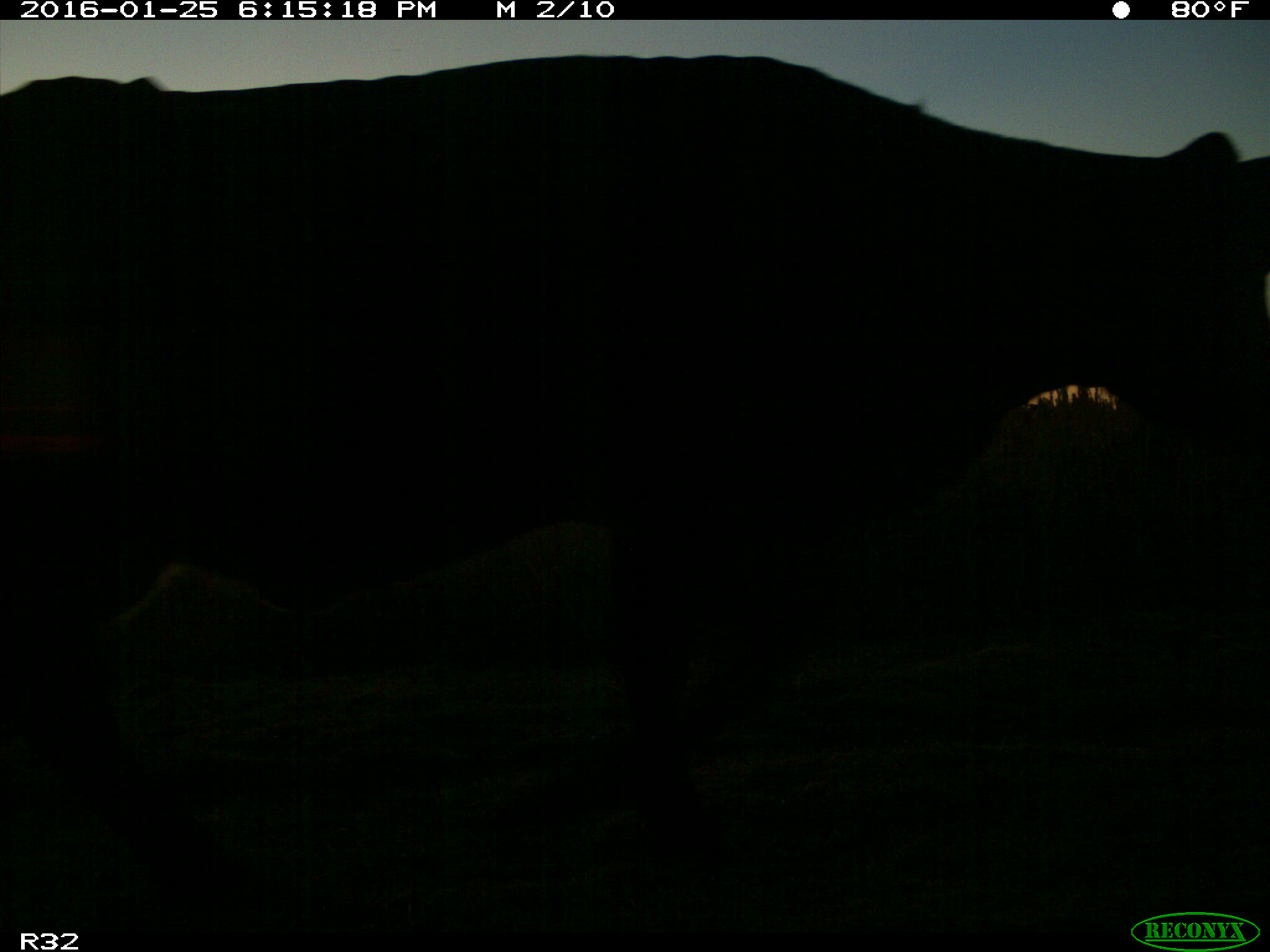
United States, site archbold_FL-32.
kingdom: Animalia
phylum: Chordata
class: Mammalia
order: Artiodactyla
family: Bovidae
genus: Bos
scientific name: Bos taurus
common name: domestic cow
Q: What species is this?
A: Bos taurus (domestic cow).